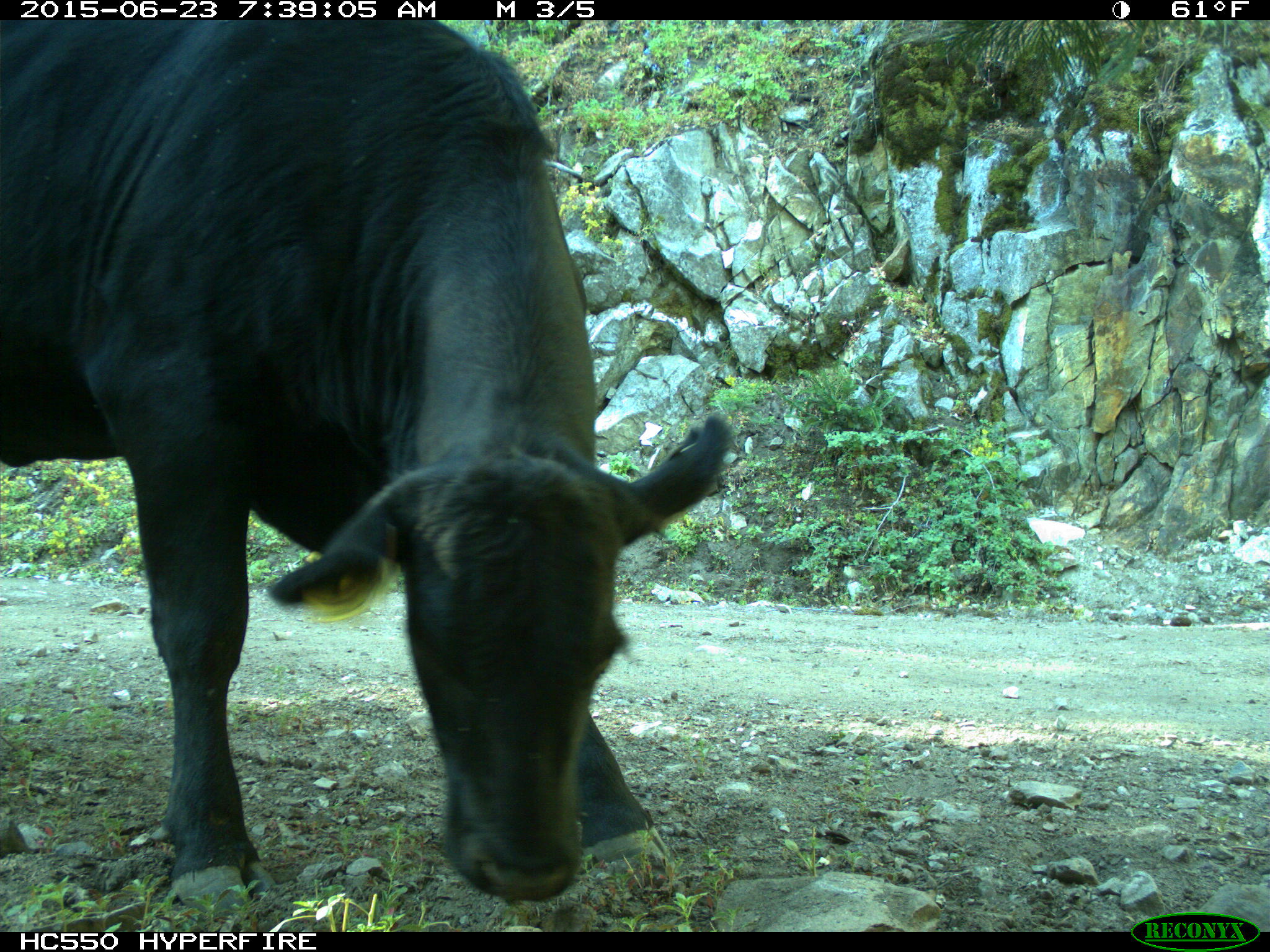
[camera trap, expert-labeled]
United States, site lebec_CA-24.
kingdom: Animalia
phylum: Chordata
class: Mammalia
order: Artiodactyla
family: Bovidae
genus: Bos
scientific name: Bos taurus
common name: domestic cow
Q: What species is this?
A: Bos taurus (domestic cow).